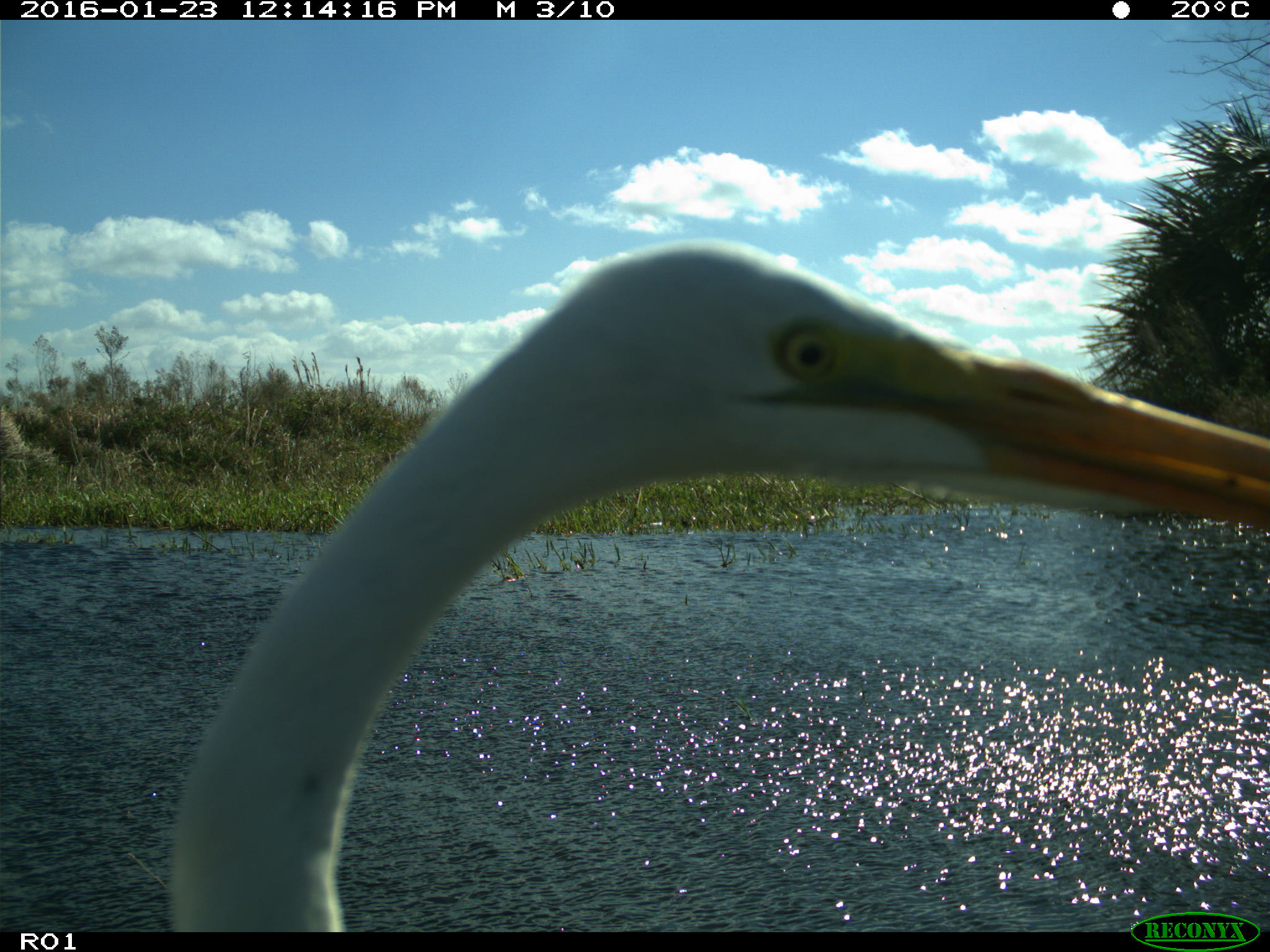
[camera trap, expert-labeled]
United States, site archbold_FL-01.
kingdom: Animalia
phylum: Chordata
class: Aves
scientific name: Aves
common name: birds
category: unidentified bird